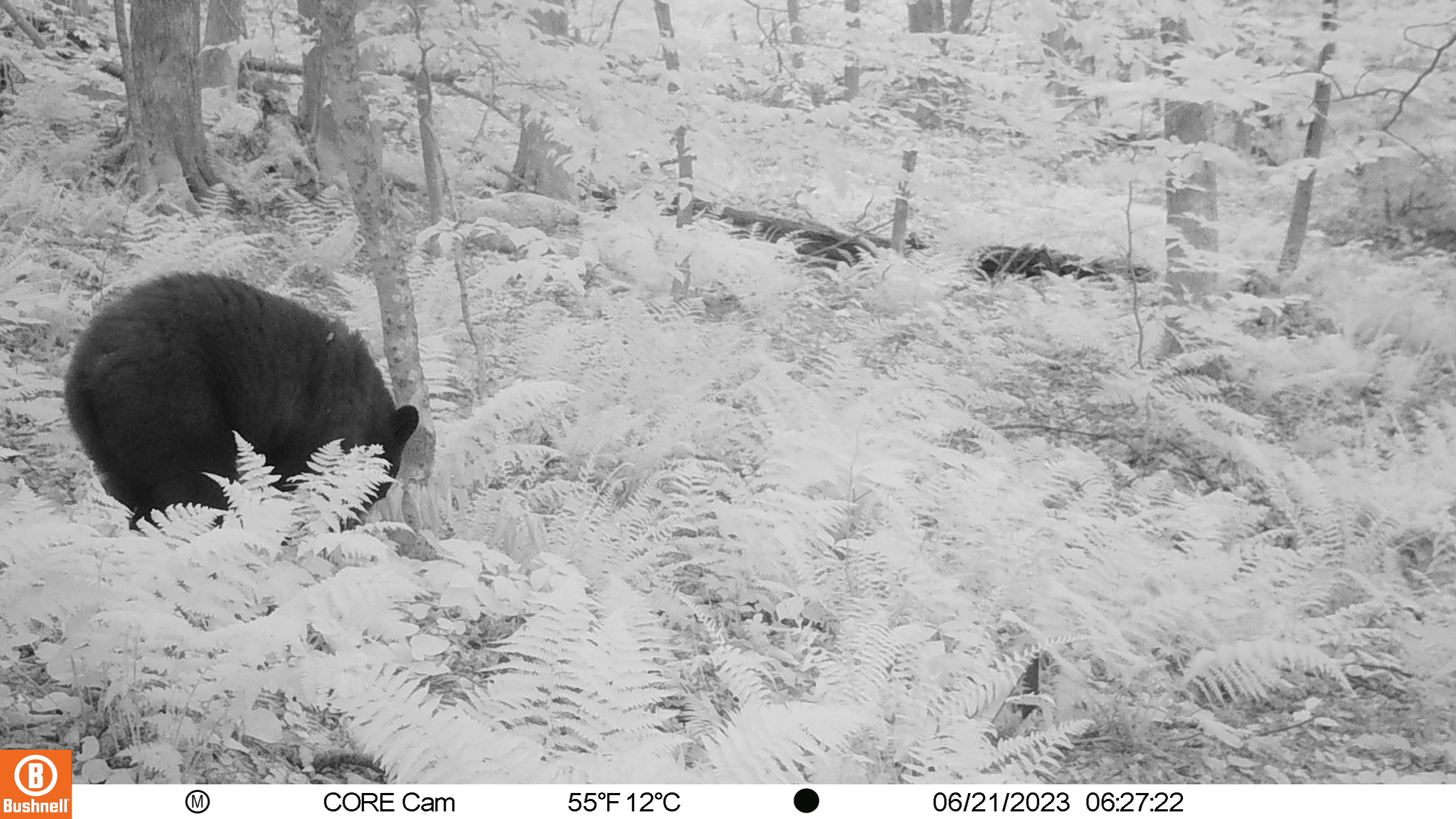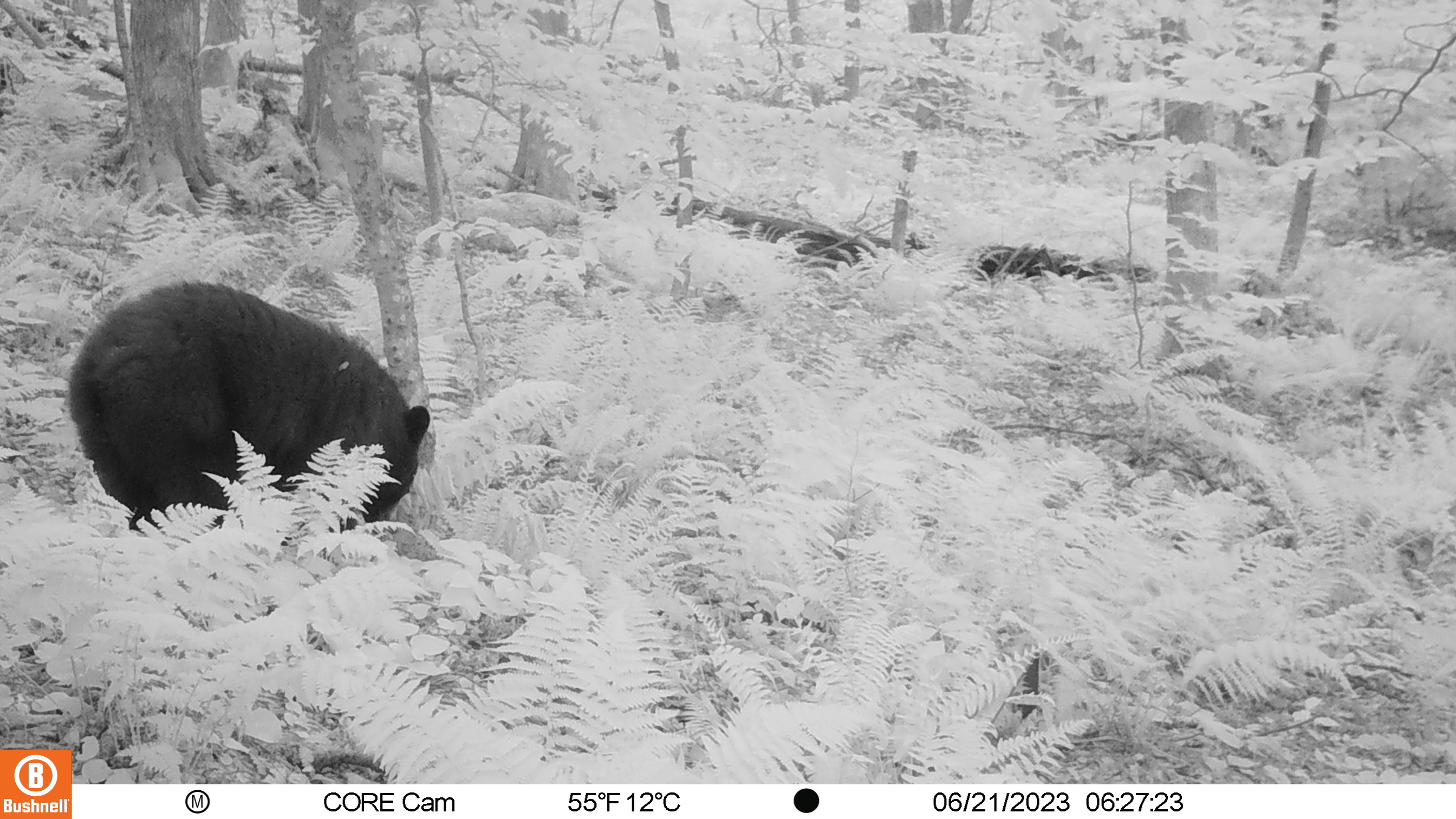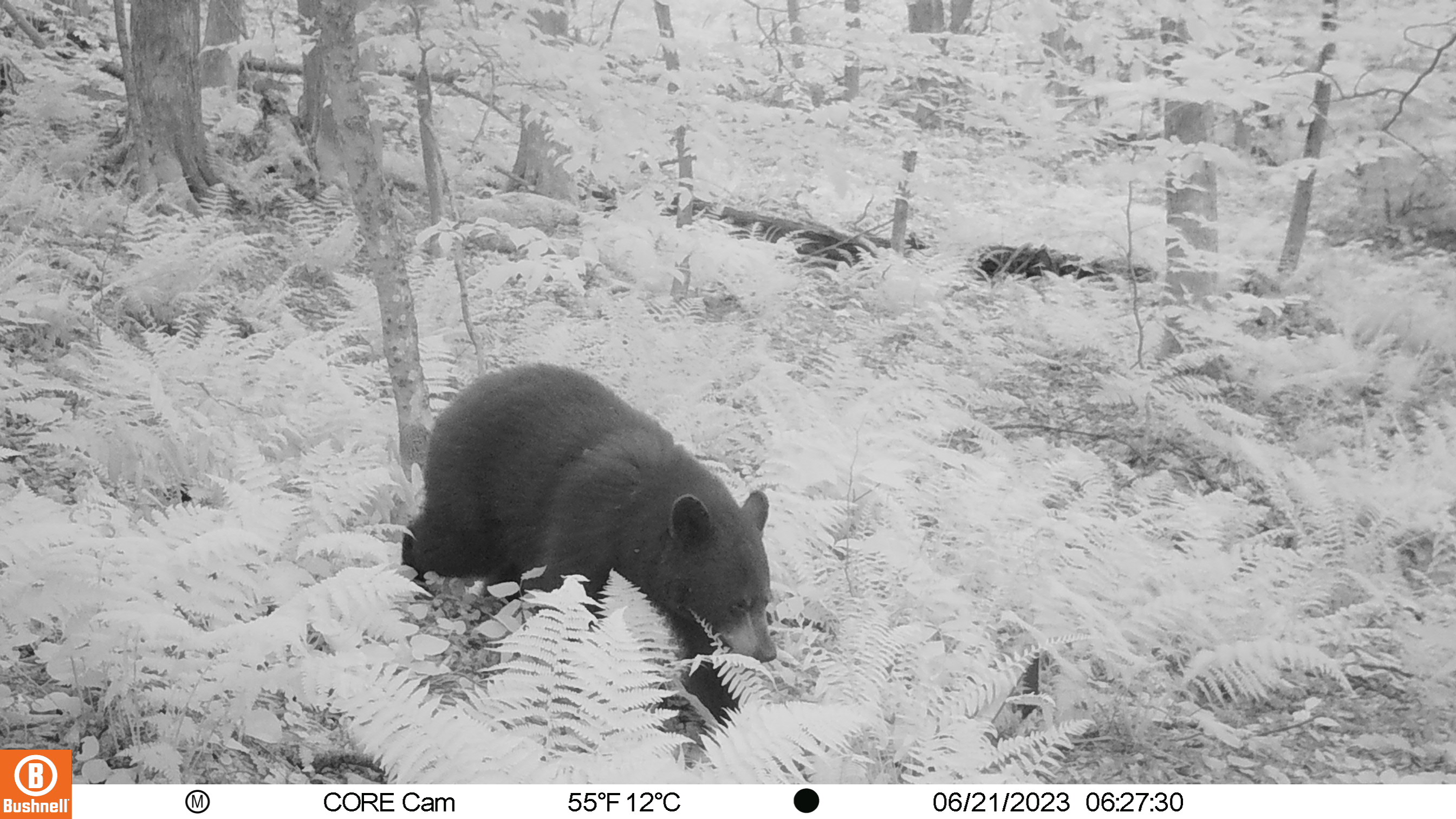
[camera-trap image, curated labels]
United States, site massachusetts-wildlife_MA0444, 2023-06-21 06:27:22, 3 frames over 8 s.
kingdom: Animalia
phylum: Chordata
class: Mammalia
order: Carnivora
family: Ursidae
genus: Ursus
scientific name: Ursus americanus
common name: black bear